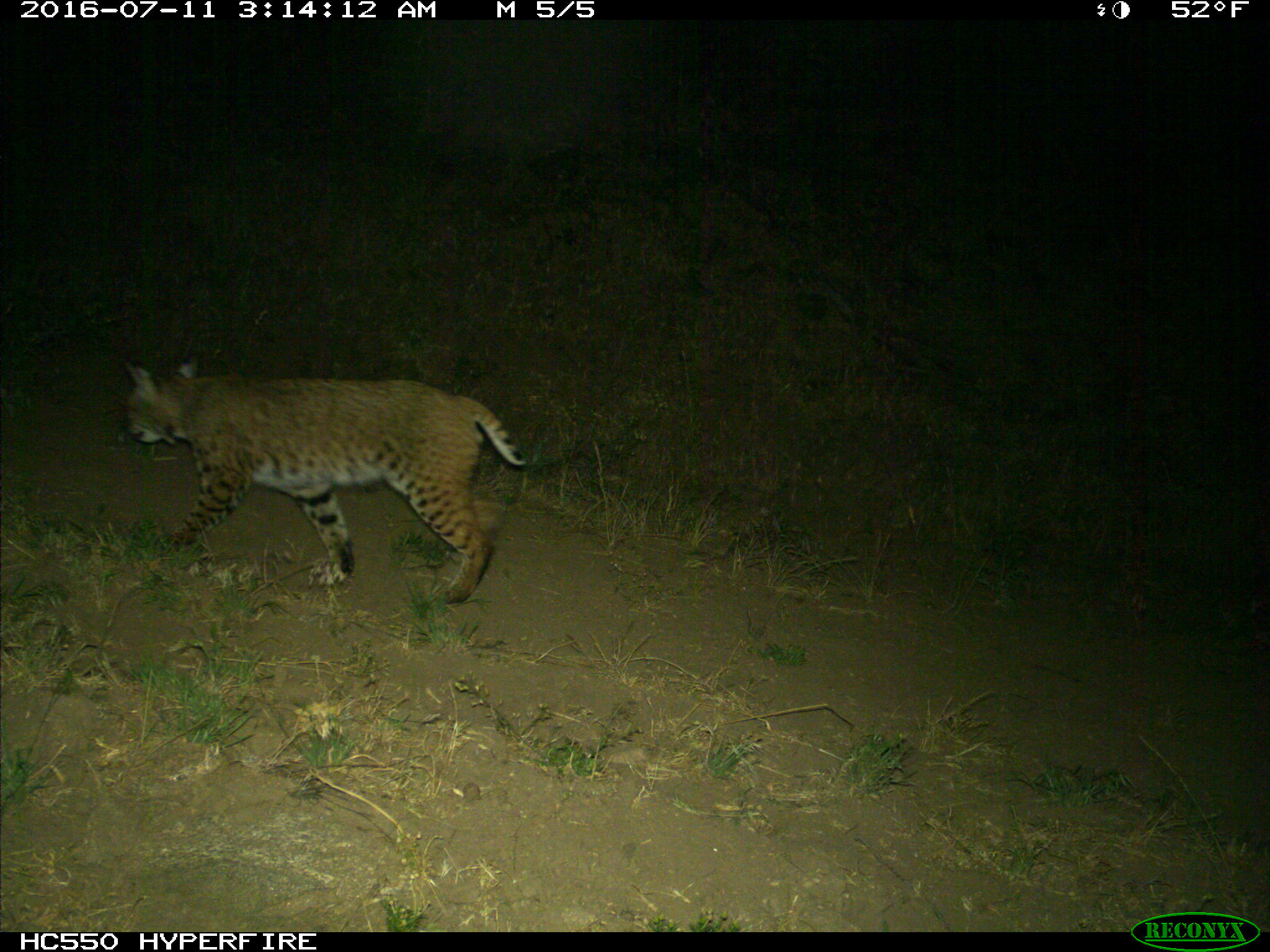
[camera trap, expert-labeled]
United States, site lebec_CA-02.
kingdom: Animalia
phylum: Chordata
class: Mammalia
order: Carnivora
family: Felidae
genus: Lynx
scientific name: Lynx rufus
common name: bobcat